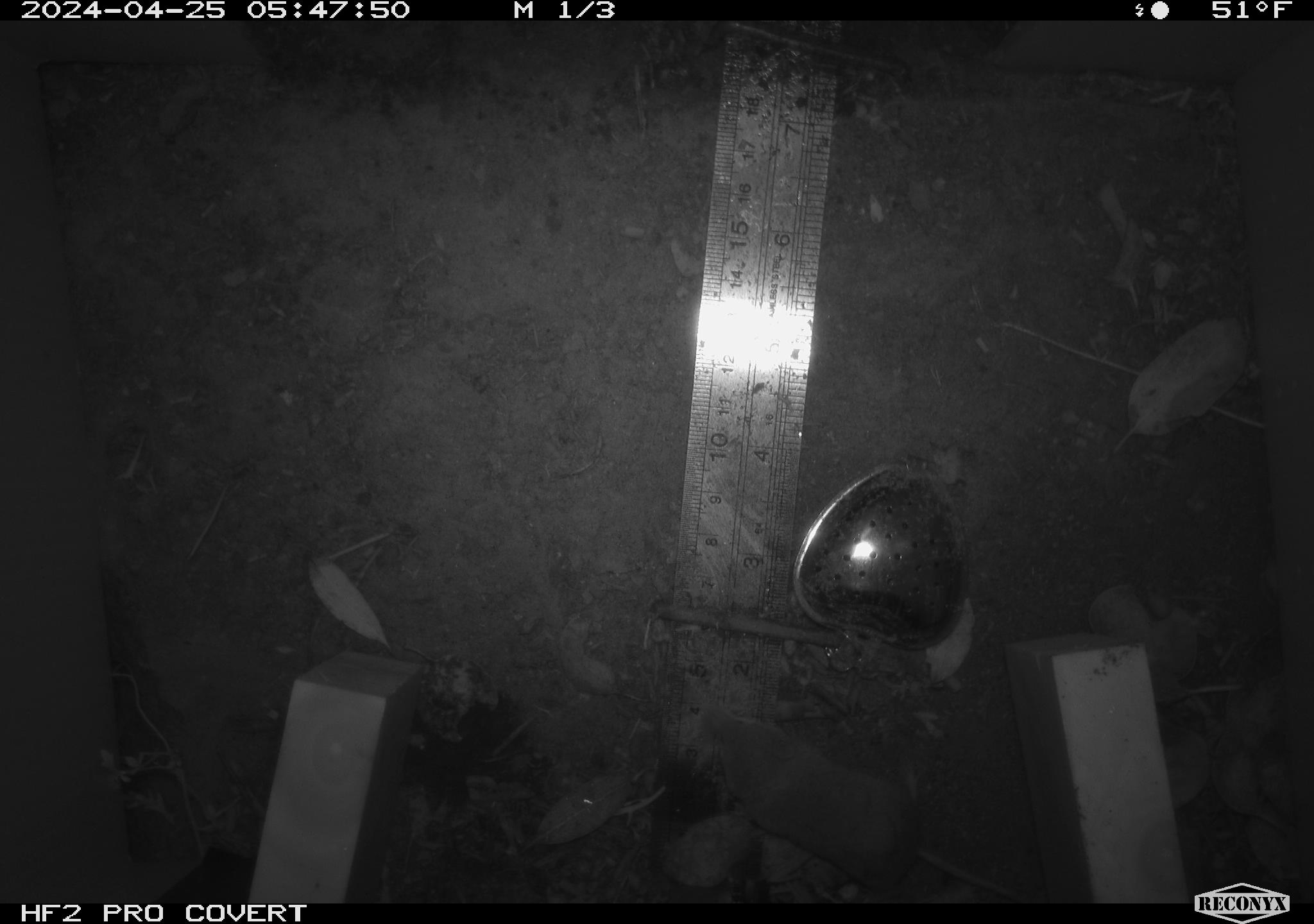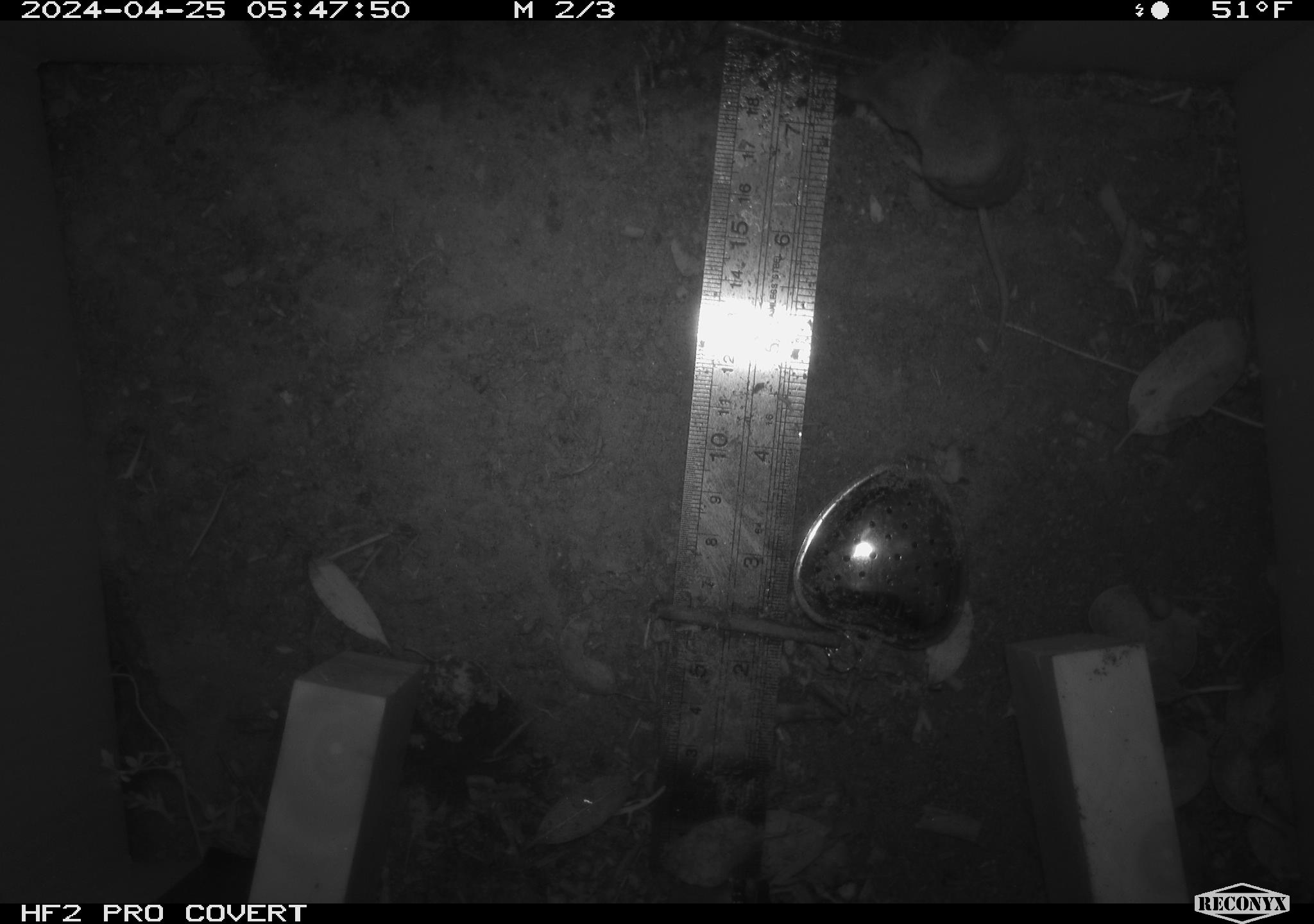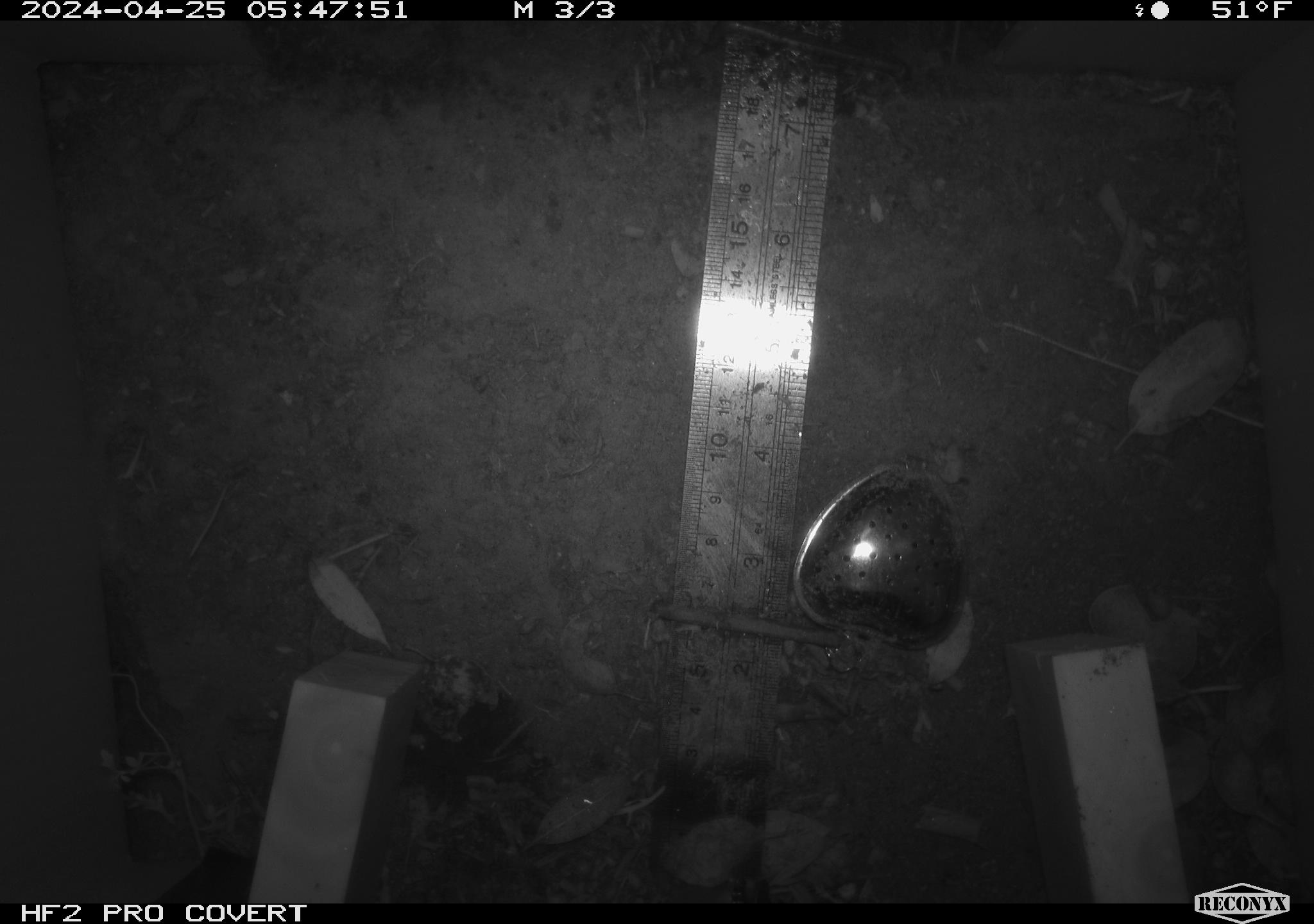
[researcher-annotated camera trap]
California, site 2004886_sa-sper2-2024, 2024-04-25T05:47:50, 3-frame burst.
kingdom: Animalia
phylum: Chordata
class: Mammalia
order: Rodentia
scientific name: Rodentia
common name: mouse species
Mouse species (Rodentia).